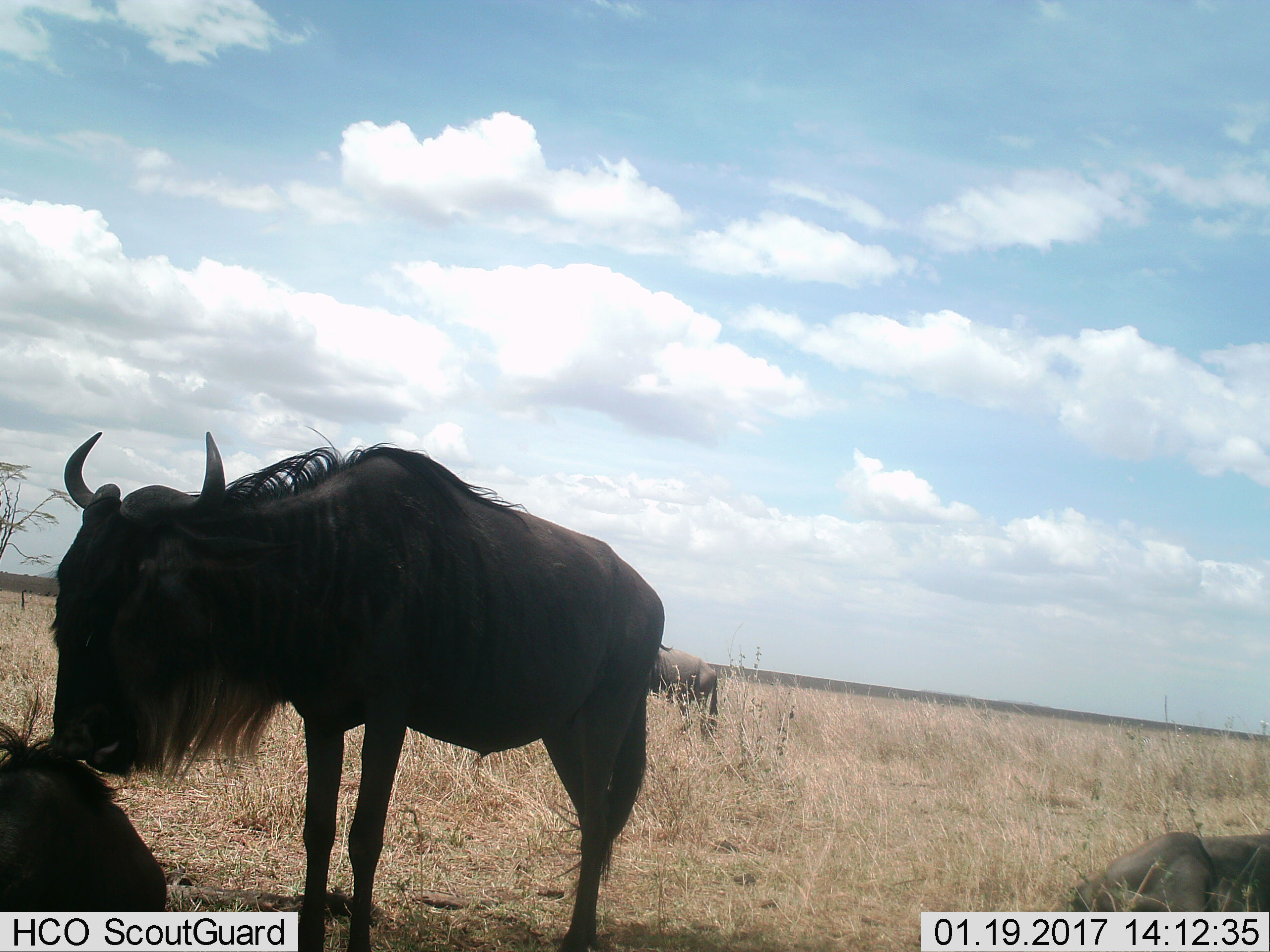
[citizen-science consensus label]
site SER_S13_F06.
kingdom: Animalia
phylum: Chordata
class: Mammalia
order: Artiodactyla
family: Bovidae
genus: Connochaetes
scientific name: Connochaetes taurinus taurinus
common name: blue wildebeest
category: wildebeestblue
Wildebeestblue (blue wildebeest) (Connochaetes taurinus taurinus), count 4. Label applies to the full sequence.